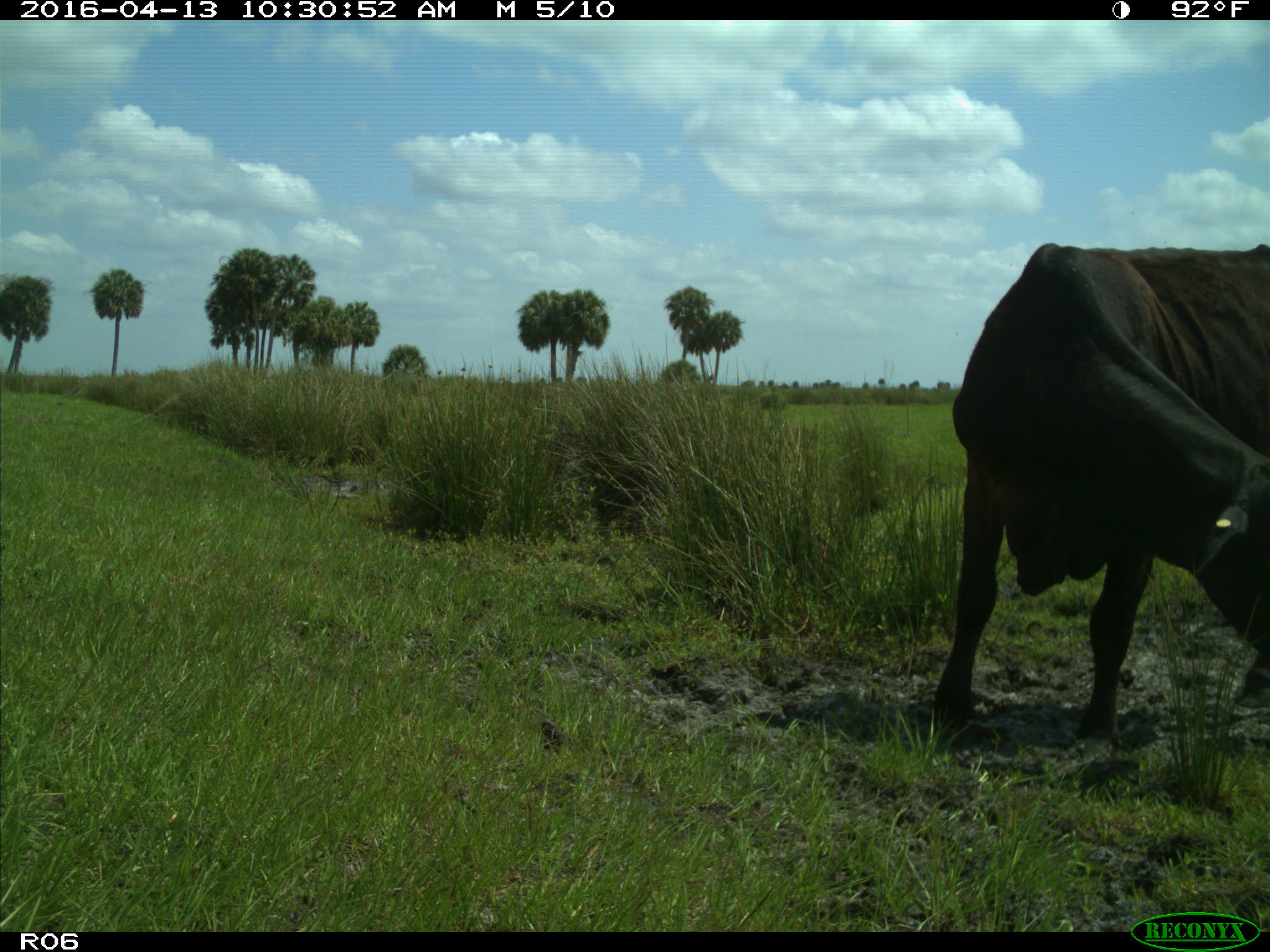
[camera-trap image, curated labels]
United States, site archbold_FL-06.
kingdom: Animalia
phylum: Chordata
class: Mammalia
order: Artiodactyla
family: Bovidae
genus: Bos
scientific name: Bos taurus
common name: domestic cow